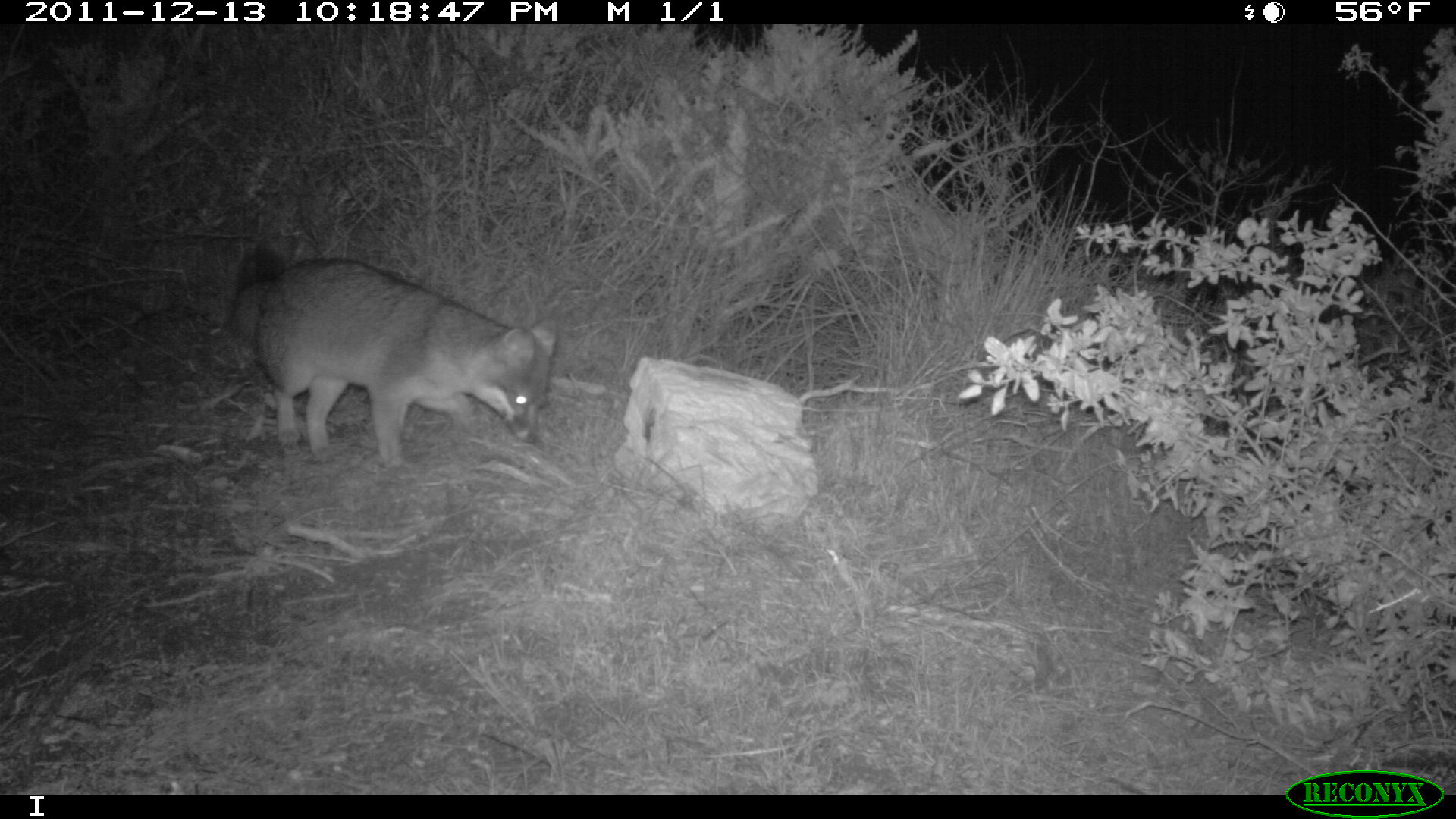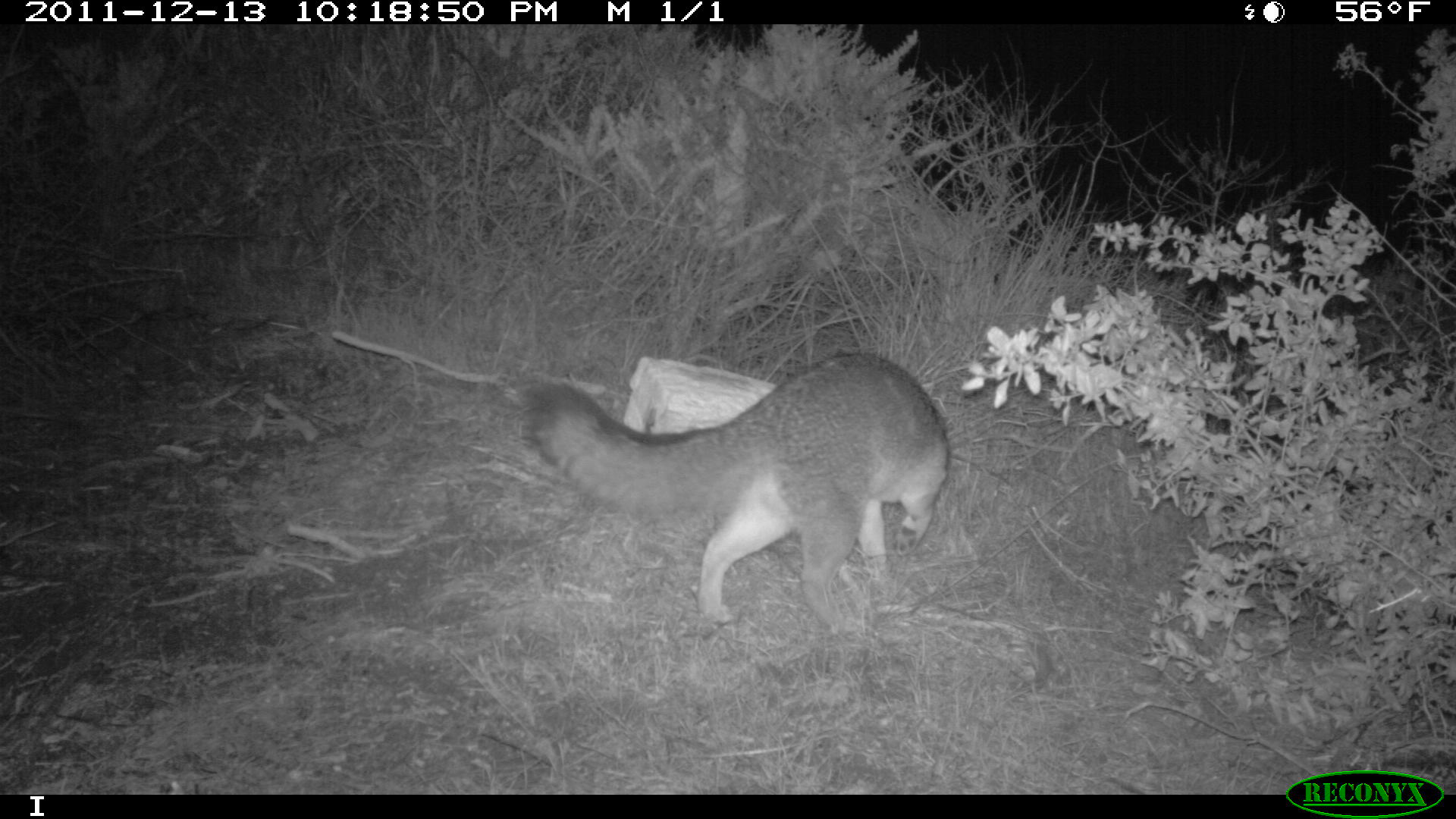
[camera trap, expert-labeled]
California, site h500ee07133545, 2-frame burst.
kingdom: Animalia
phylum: Chordata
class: Mammalia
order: Carnivora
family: Canidae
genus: Urocyon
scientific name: Urocyon littoralis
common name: island fox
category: fox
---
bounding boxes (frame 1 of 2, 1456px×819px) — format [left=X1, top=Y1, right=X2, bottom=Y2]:
fox: [left=228, top=241, right=554, bottom=469]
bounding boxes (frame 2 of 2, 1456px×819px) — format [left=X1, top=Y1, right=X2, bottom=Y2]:
fox: [left=518, top=349, right=948, bottom=635]